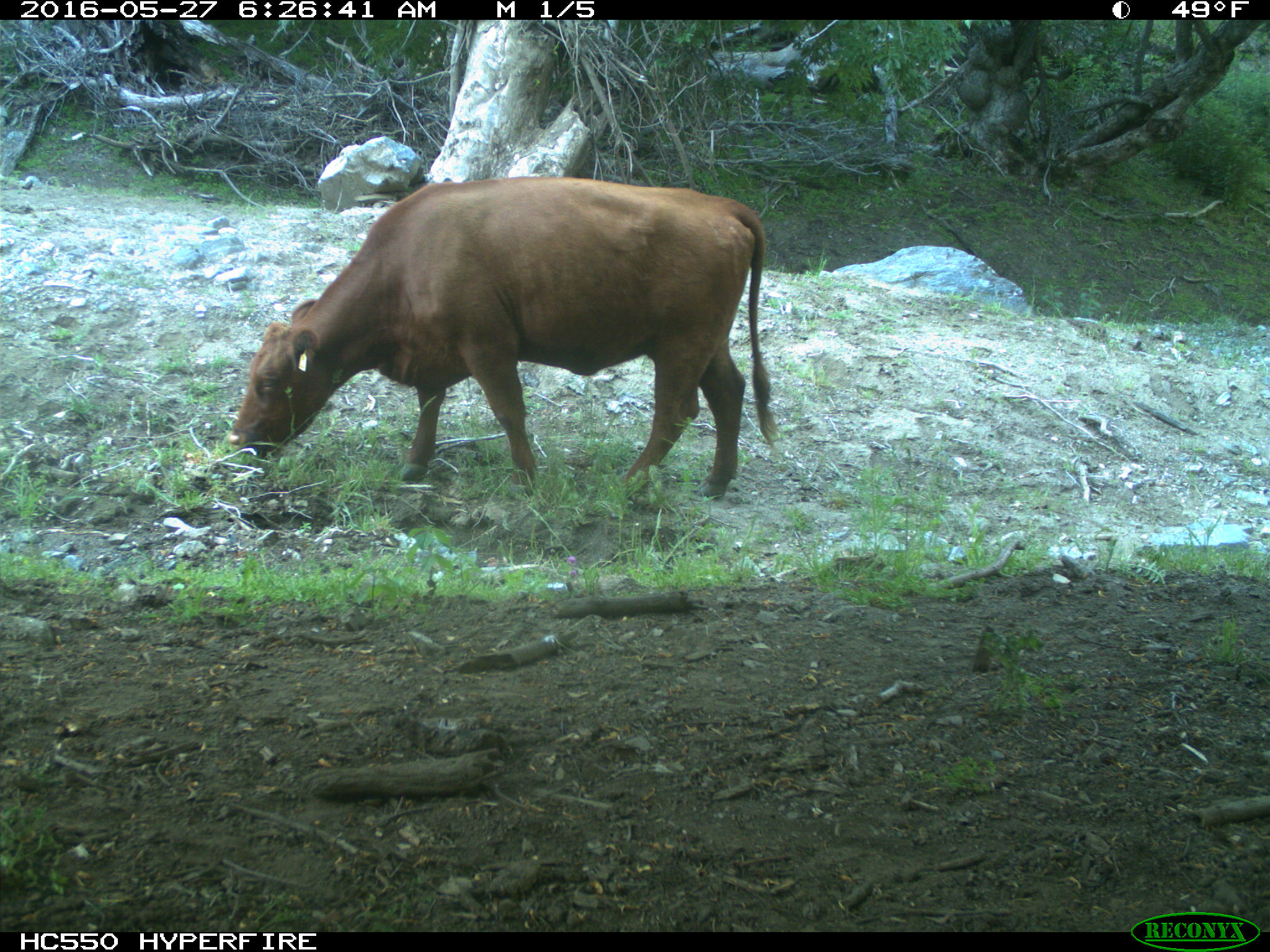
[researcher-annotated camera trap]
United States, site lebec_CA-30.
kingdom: Animalia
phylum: Chordata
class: Mammalia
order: Artiodactyla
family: Bovidae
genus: Bos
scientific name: Bos taurus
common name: domestic cow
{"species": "Bos taurus (domestic cow)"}